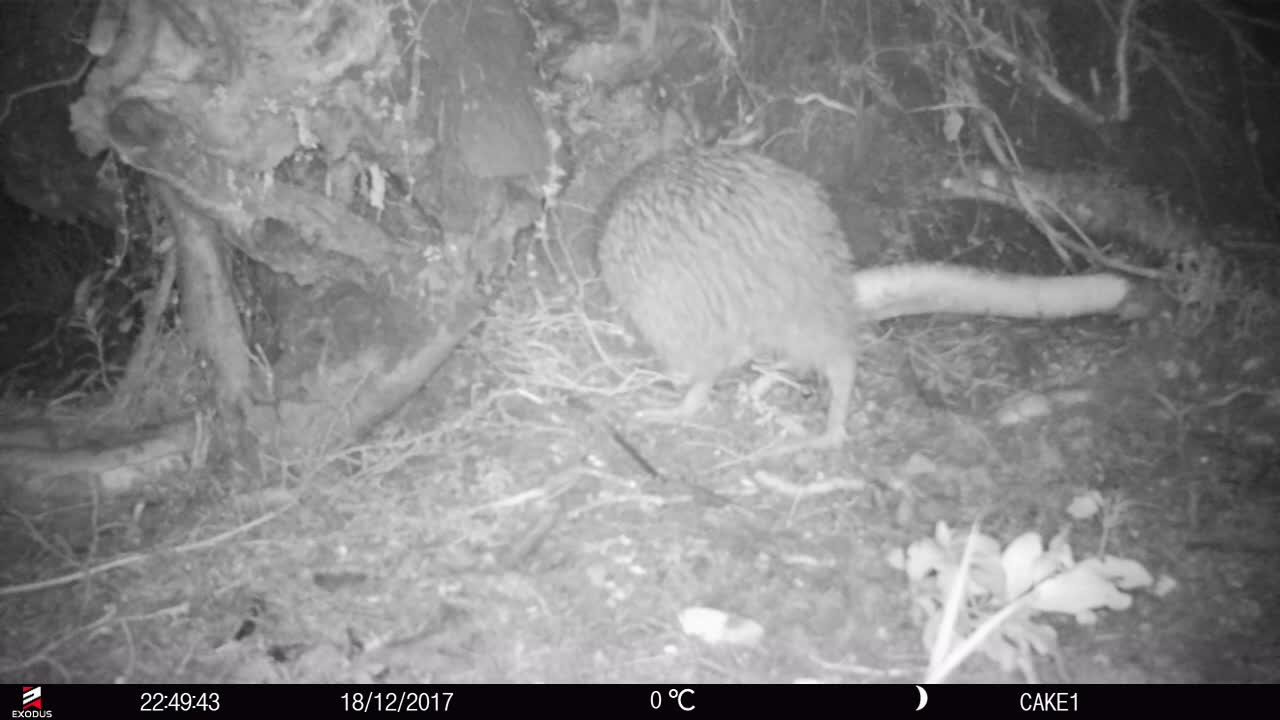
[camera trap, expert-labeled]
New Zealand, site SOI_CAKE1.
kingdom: Animalia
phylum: Chordata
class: Aves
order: Apterygiformes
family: Apterygidae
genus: Apteryx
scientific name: Apteryx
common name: kiwi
Kiwi (Apteryx).